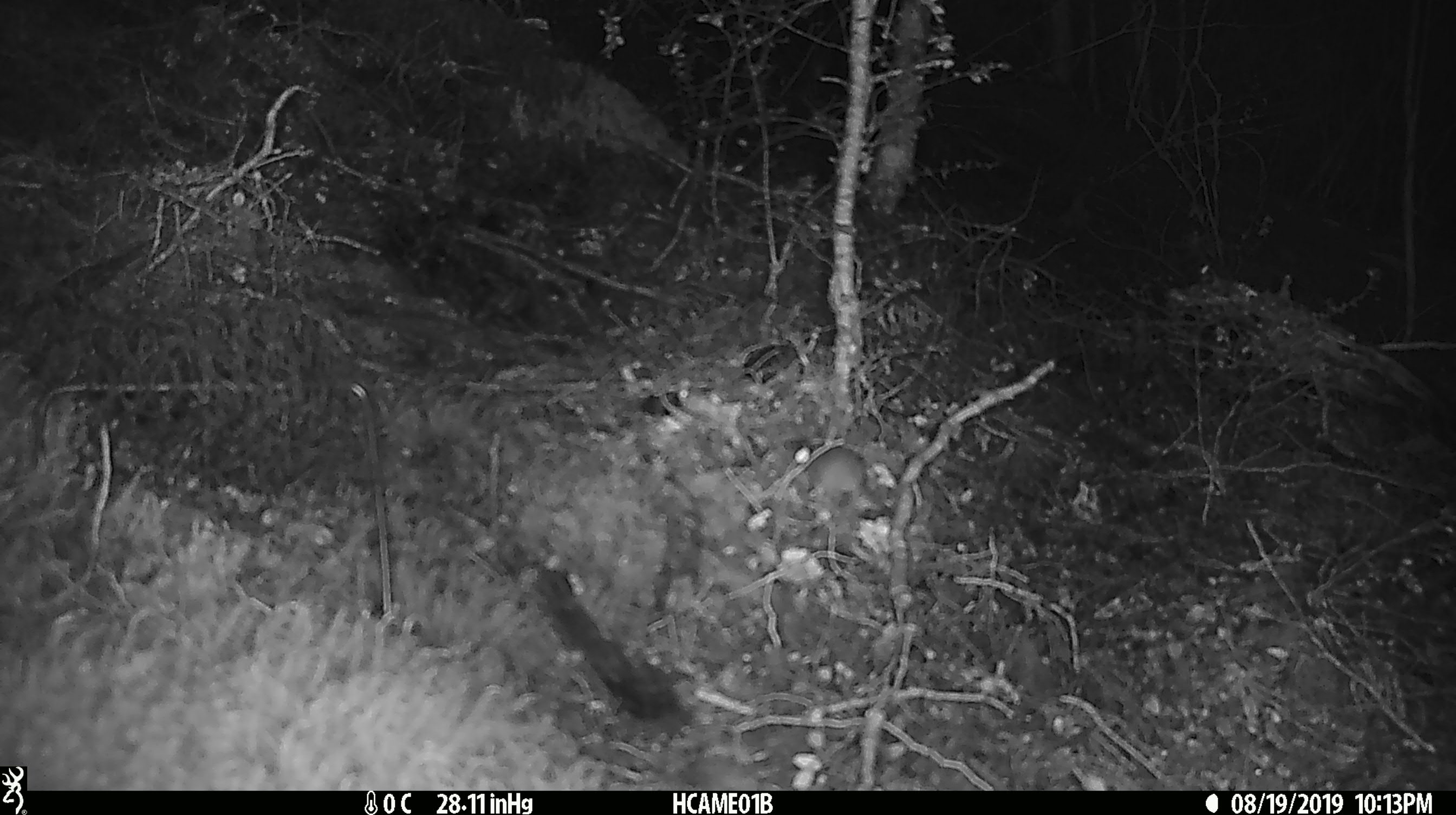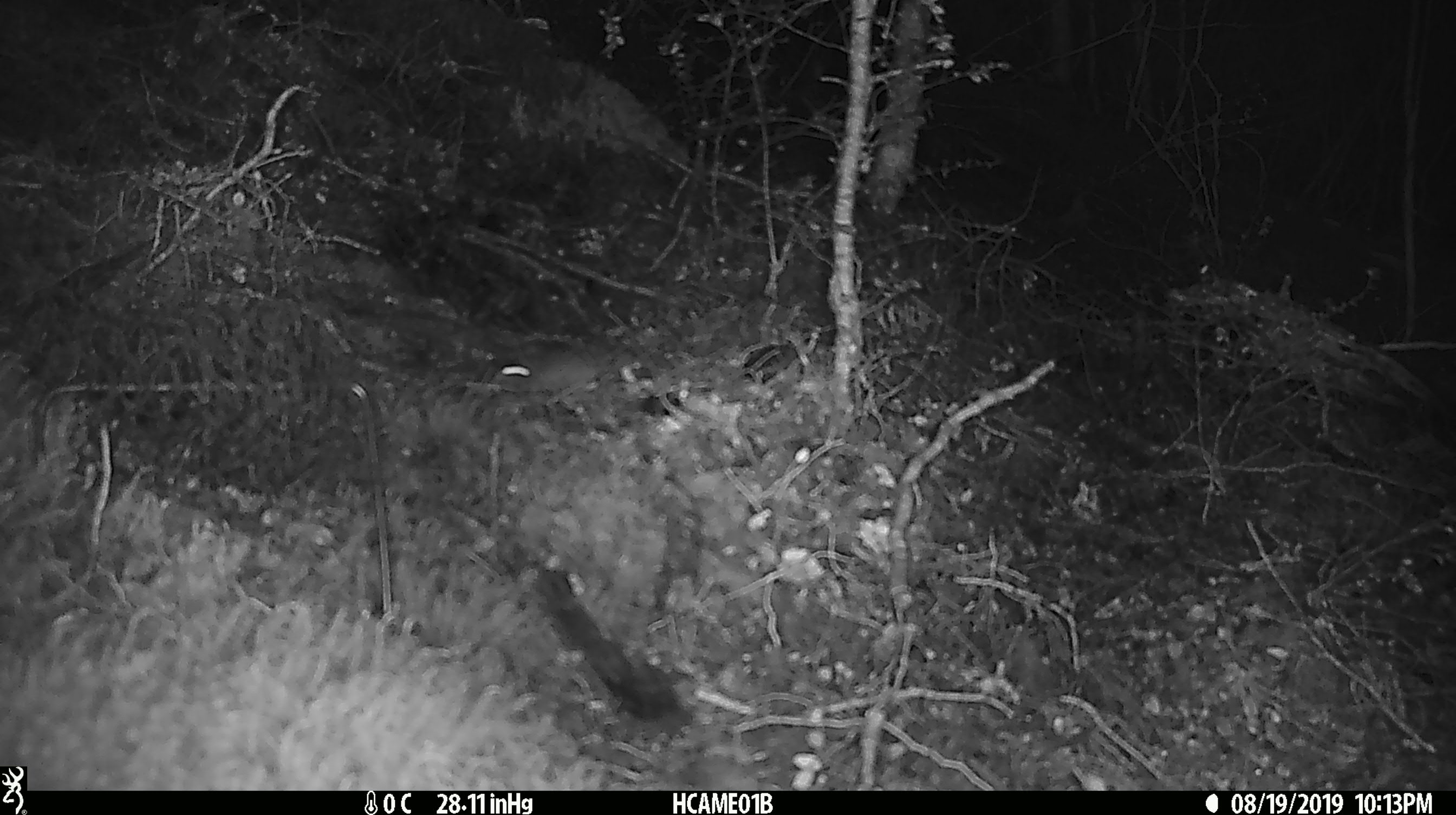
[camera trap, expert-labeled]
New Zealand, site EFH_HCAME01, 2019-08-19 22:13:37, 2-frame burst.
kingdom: Animalia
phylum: Chordata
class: Mammalia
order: Rodentia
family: Muridae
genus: Mus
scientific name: Mus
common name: mouse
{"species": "mouse (Mus)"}